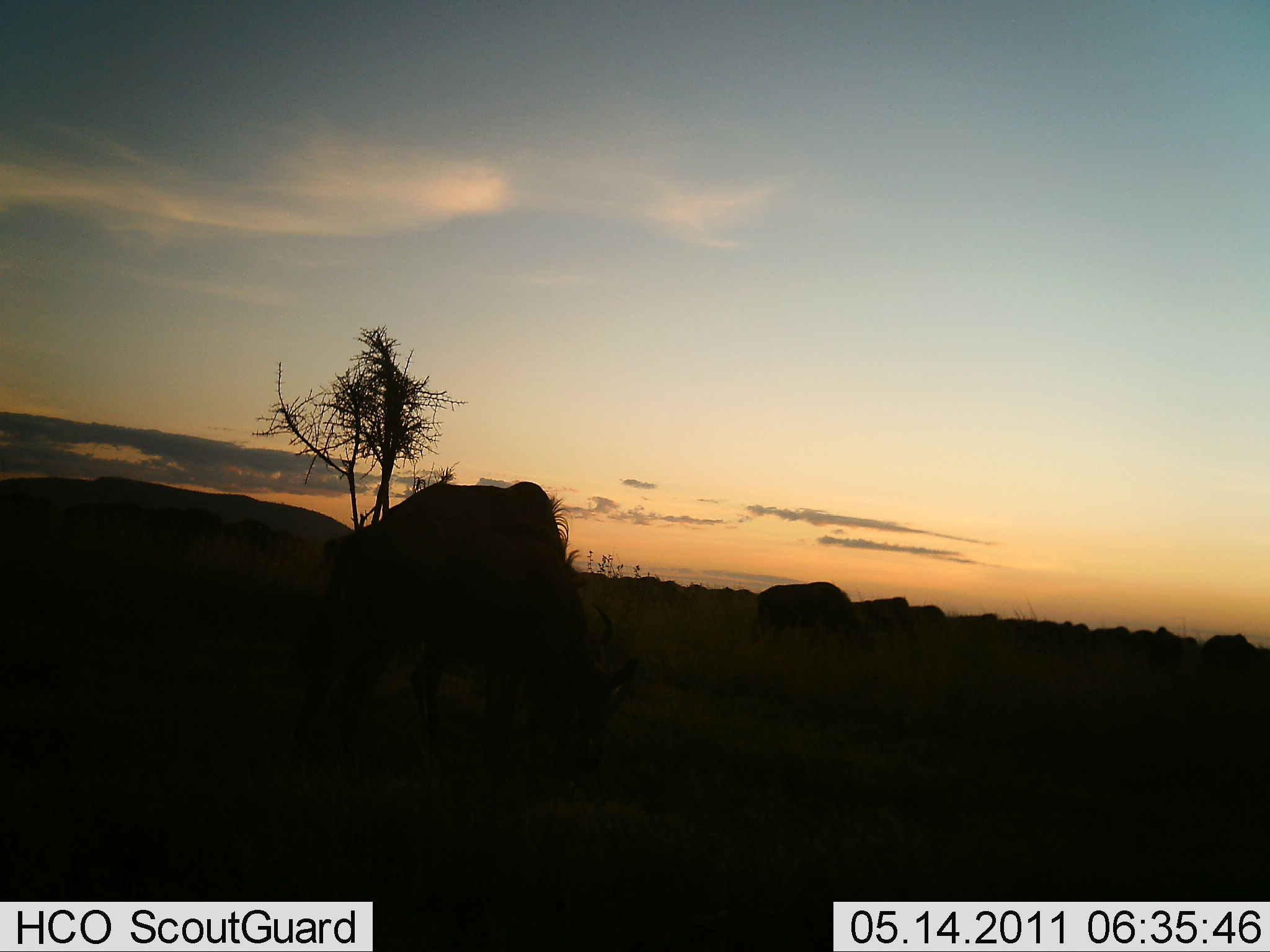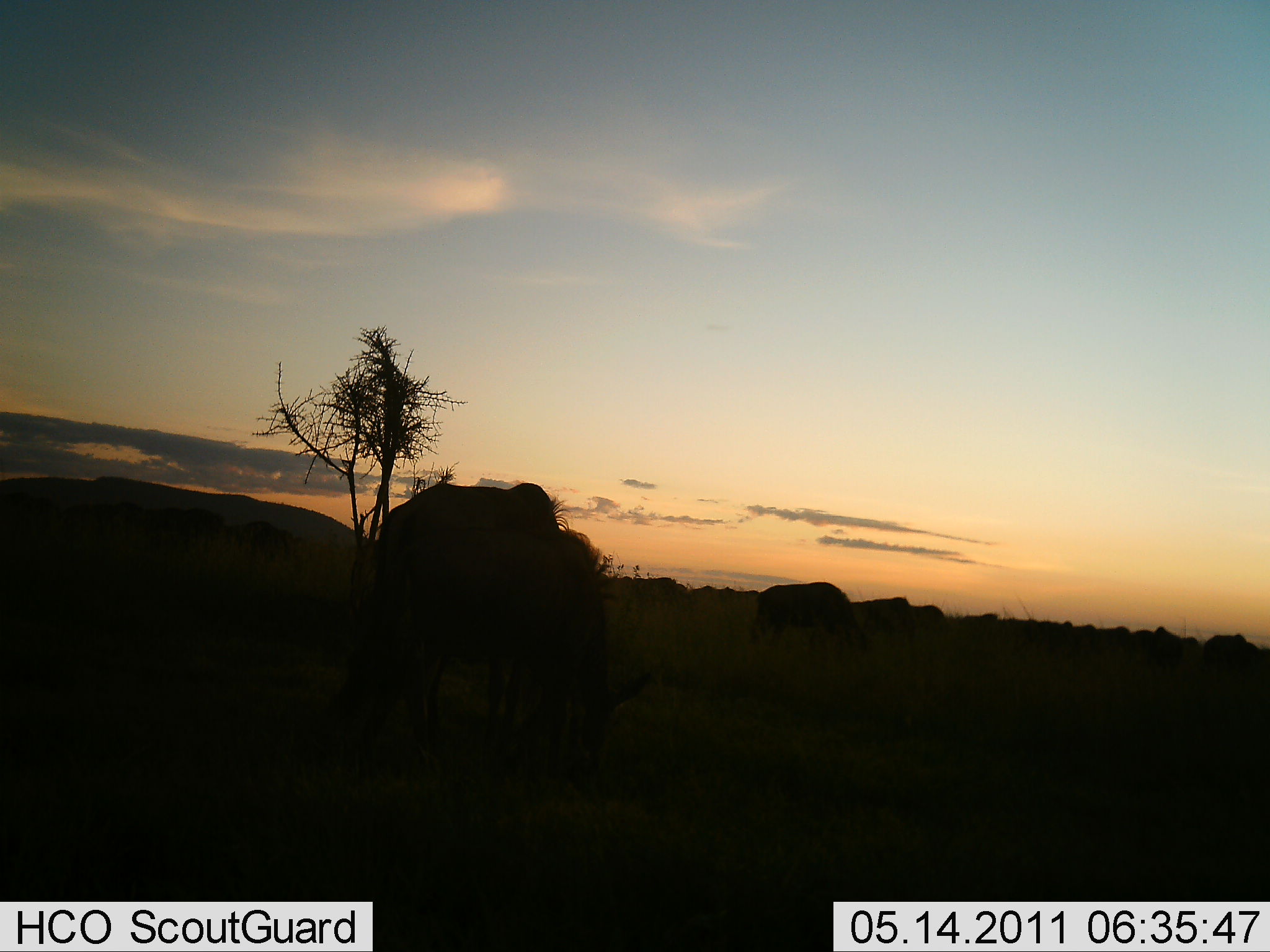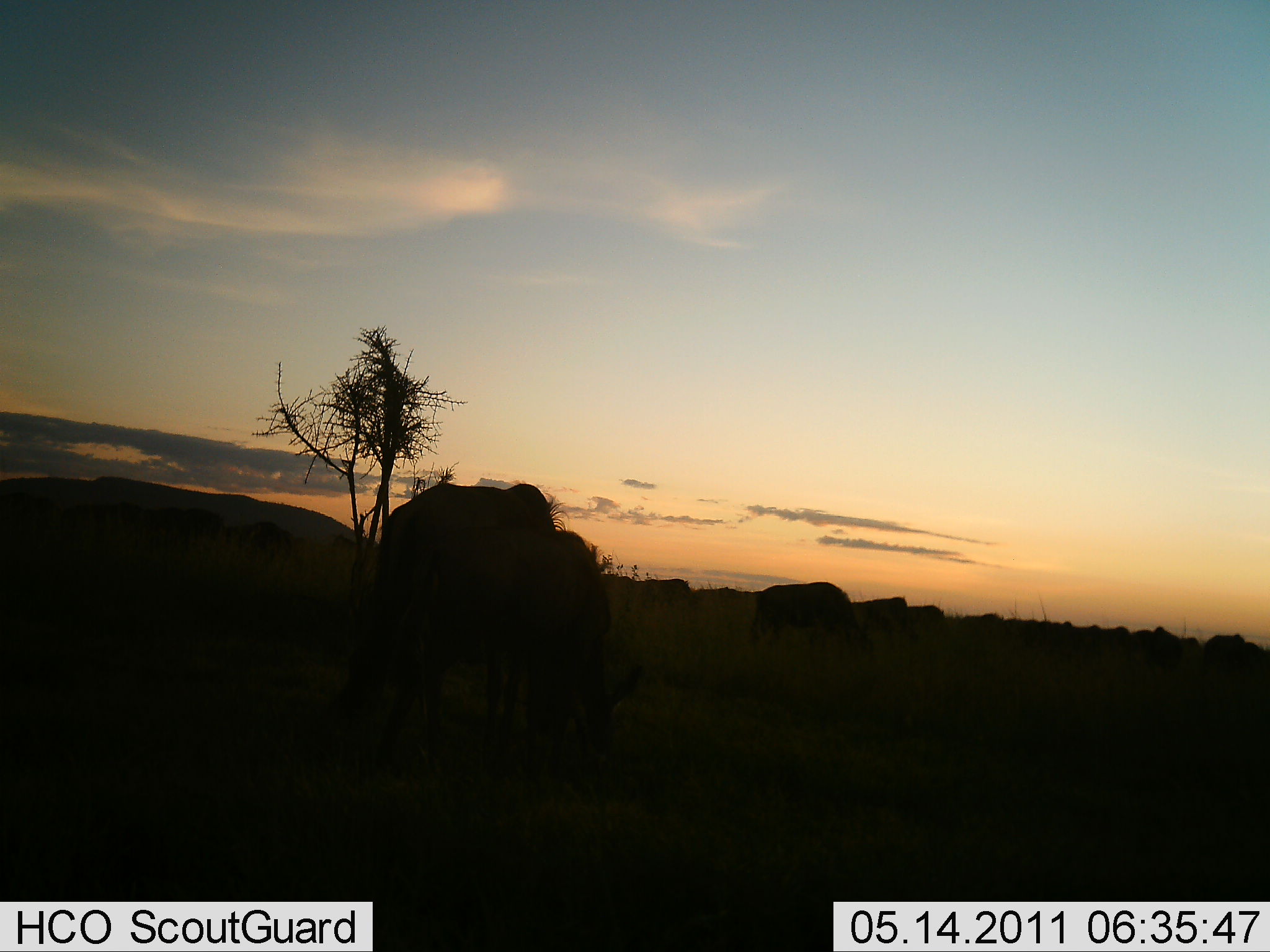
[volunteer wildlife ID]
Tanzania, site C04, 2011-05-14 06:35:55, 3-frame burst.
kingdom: Animalia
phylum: Chordata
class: Mammalia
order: Artiodactyla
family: Bovidae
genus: Connochaetes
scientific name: Connochaetes taurinus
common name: blue wildebeest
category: wildebeest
Wildebeest (blue wildebeest) (Connochaetes taurinus), count 11-50. Behavior (volunteer vote fractions): standing 42%, resting 0%, moving 42%, interacting 0%. Young present (vote fraction): 0%. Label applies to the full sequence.